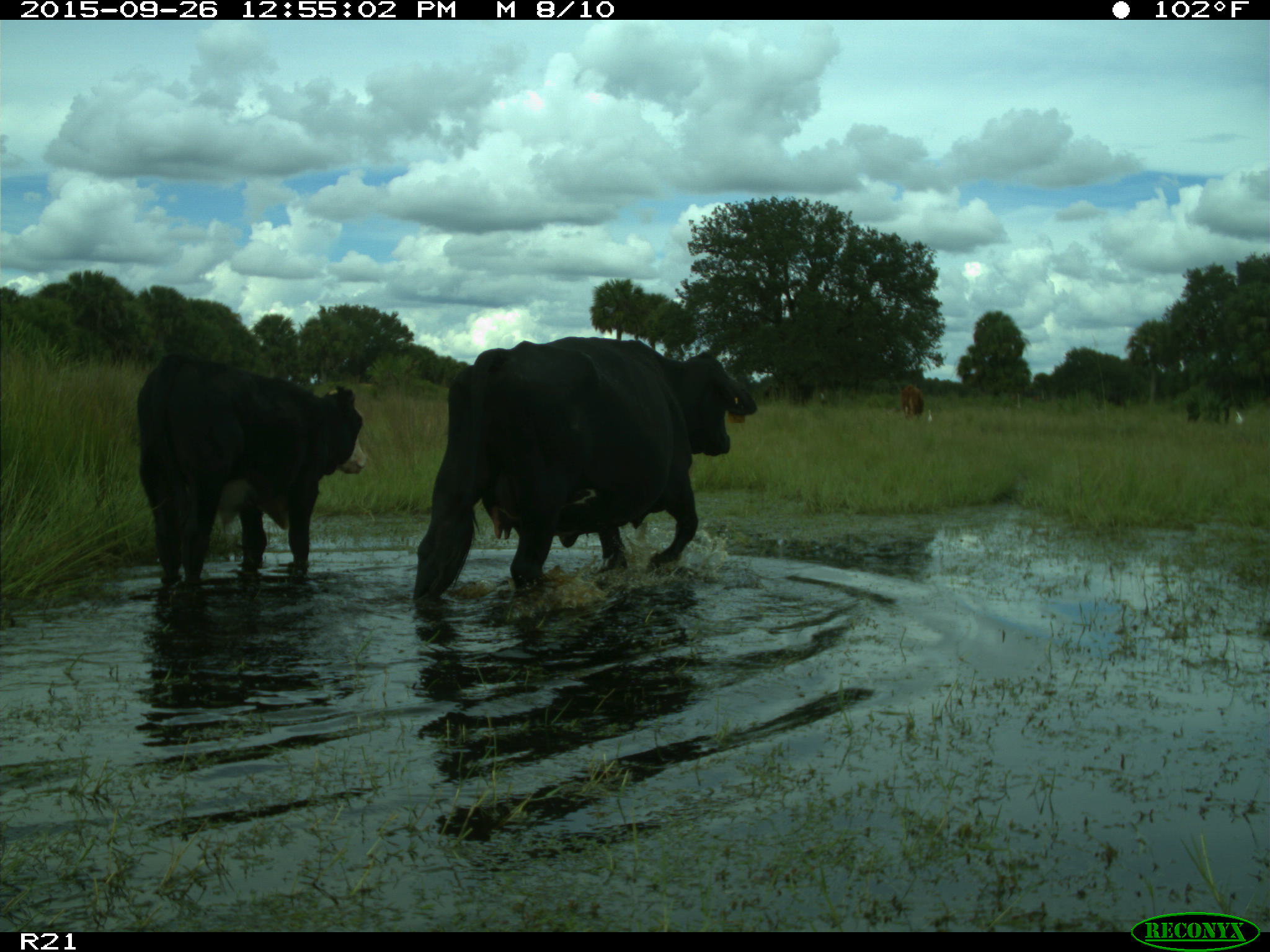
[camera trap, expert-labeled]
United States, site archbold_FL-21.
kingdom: Animalia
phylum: Chordata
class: Mammalia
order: Artiodactyla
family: Bovidae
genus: Bos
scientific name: Bos taurus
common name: domestic cow